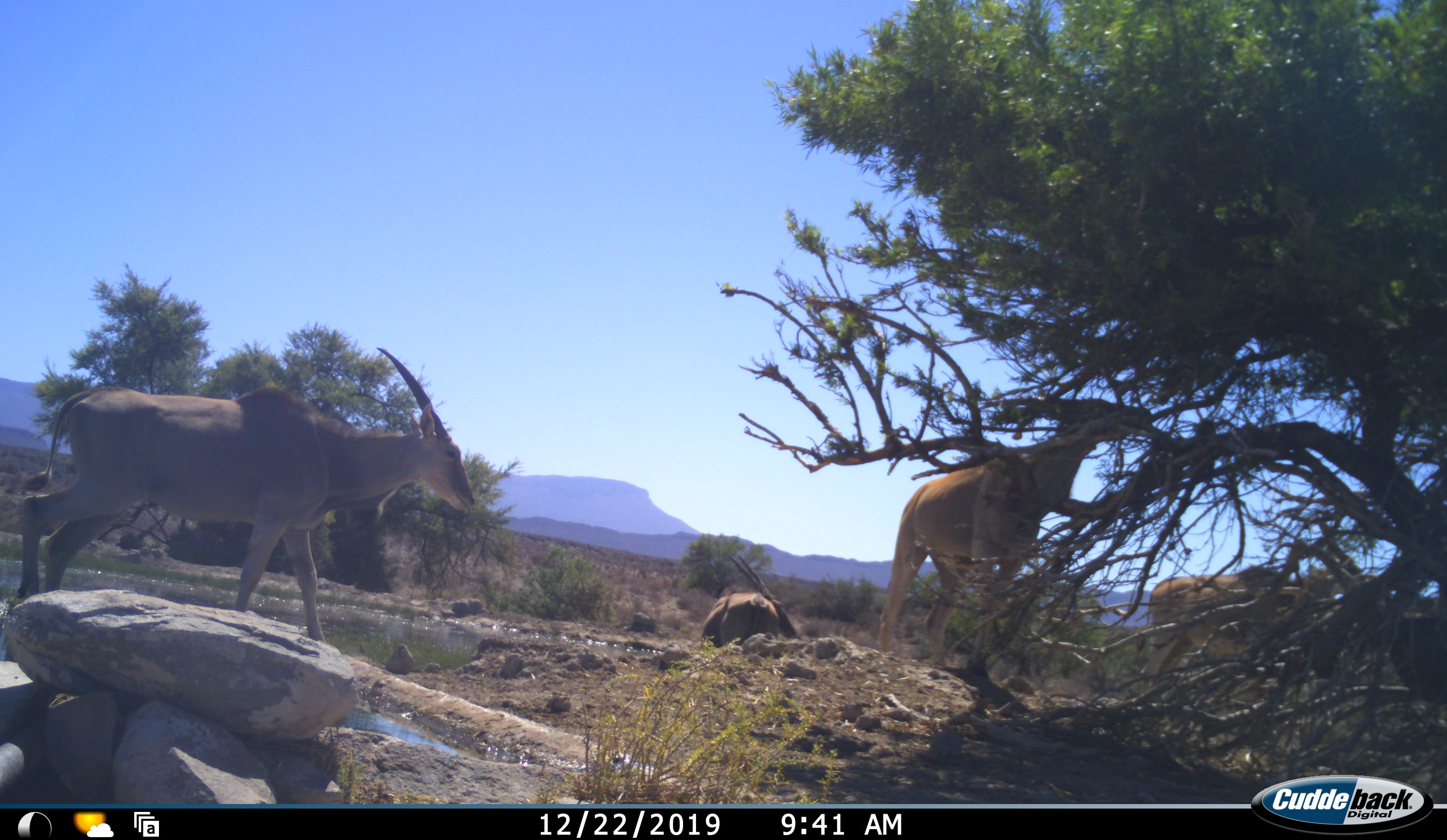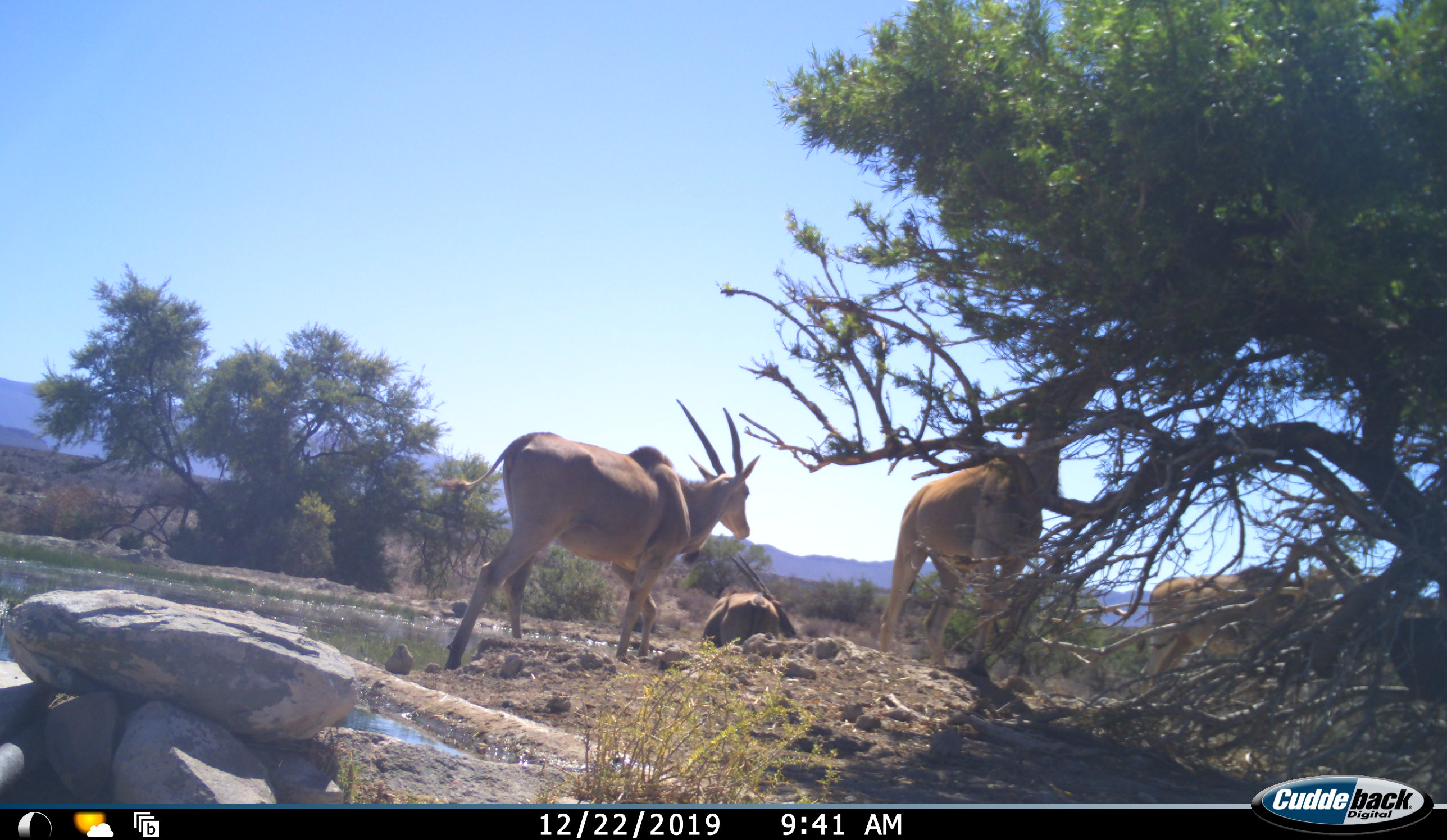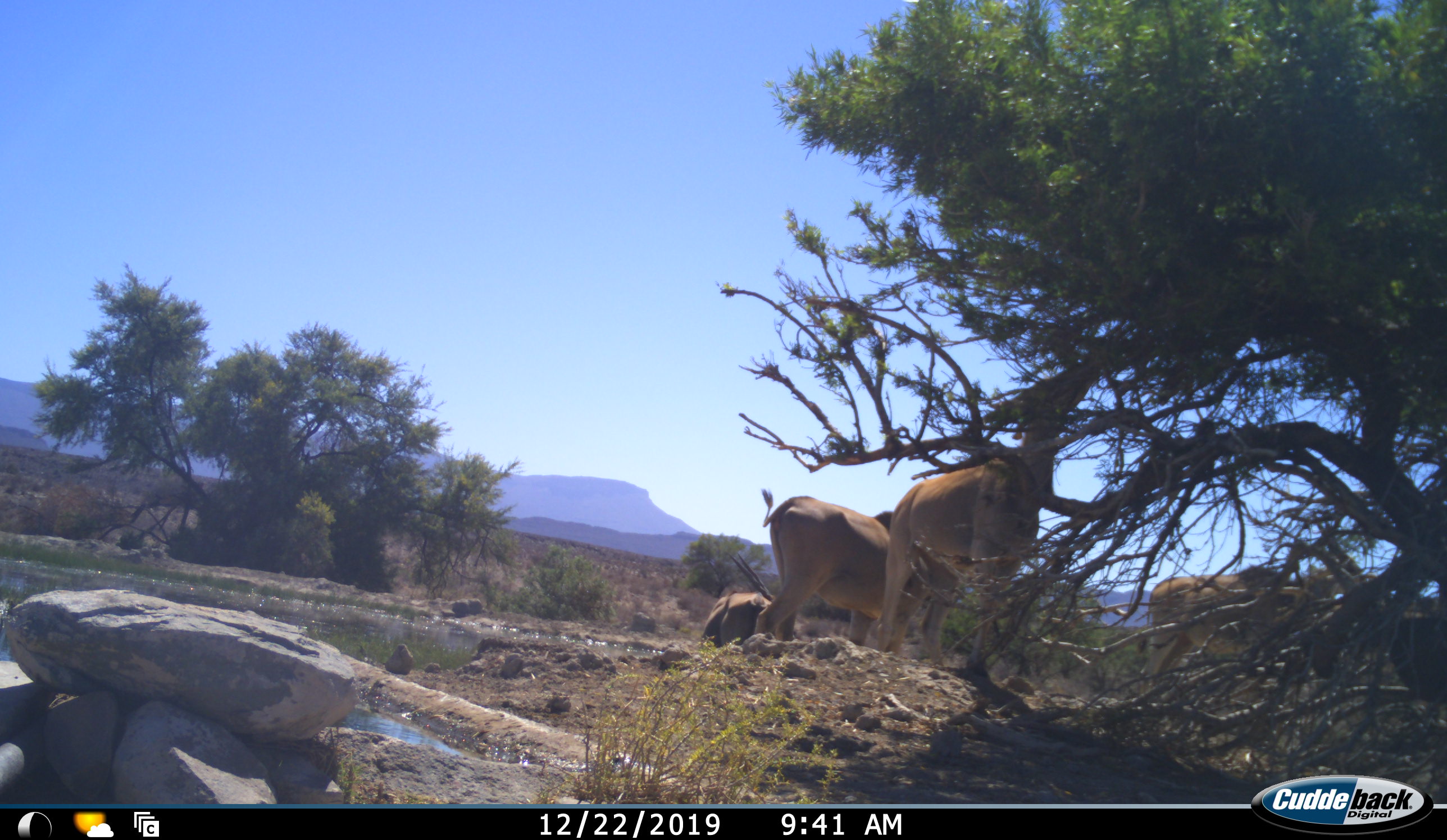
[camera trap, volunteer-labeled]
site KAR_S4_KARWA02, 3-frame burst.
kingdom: Animalia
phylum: Chordata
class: Mammalia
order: Artiodactyla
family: Bovidae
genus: Tragelaphus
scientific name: Tragelaphus oryx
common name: eland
Eland (Tragelaphus oryx), count 4. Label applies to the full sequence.